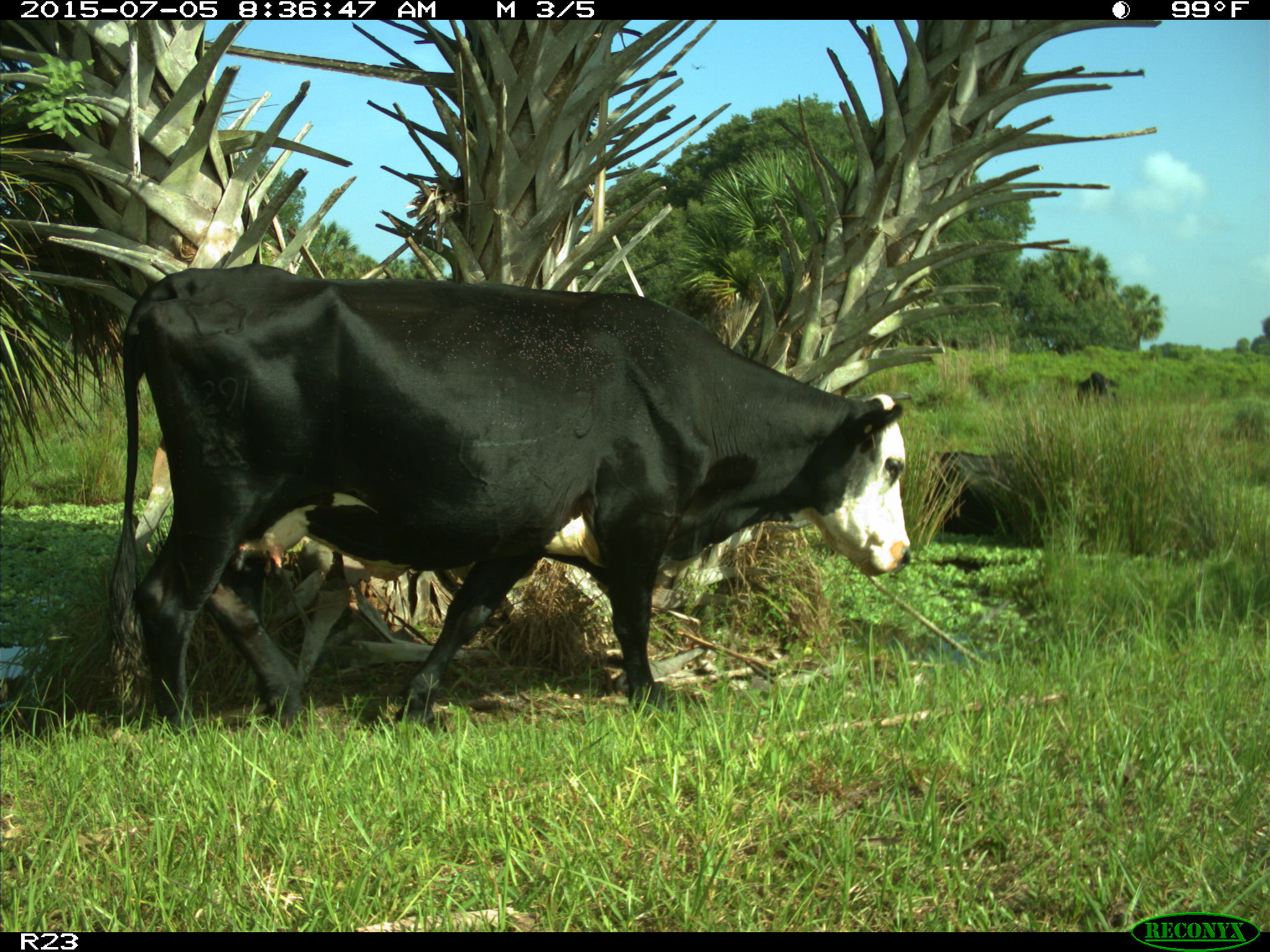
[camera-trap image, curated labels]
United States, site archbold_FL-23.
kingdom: Animalia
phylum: Chordata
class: Mammalia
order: Artiodactyla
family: Bovidae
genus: Bos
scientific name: Bos taurus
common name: domestic cow